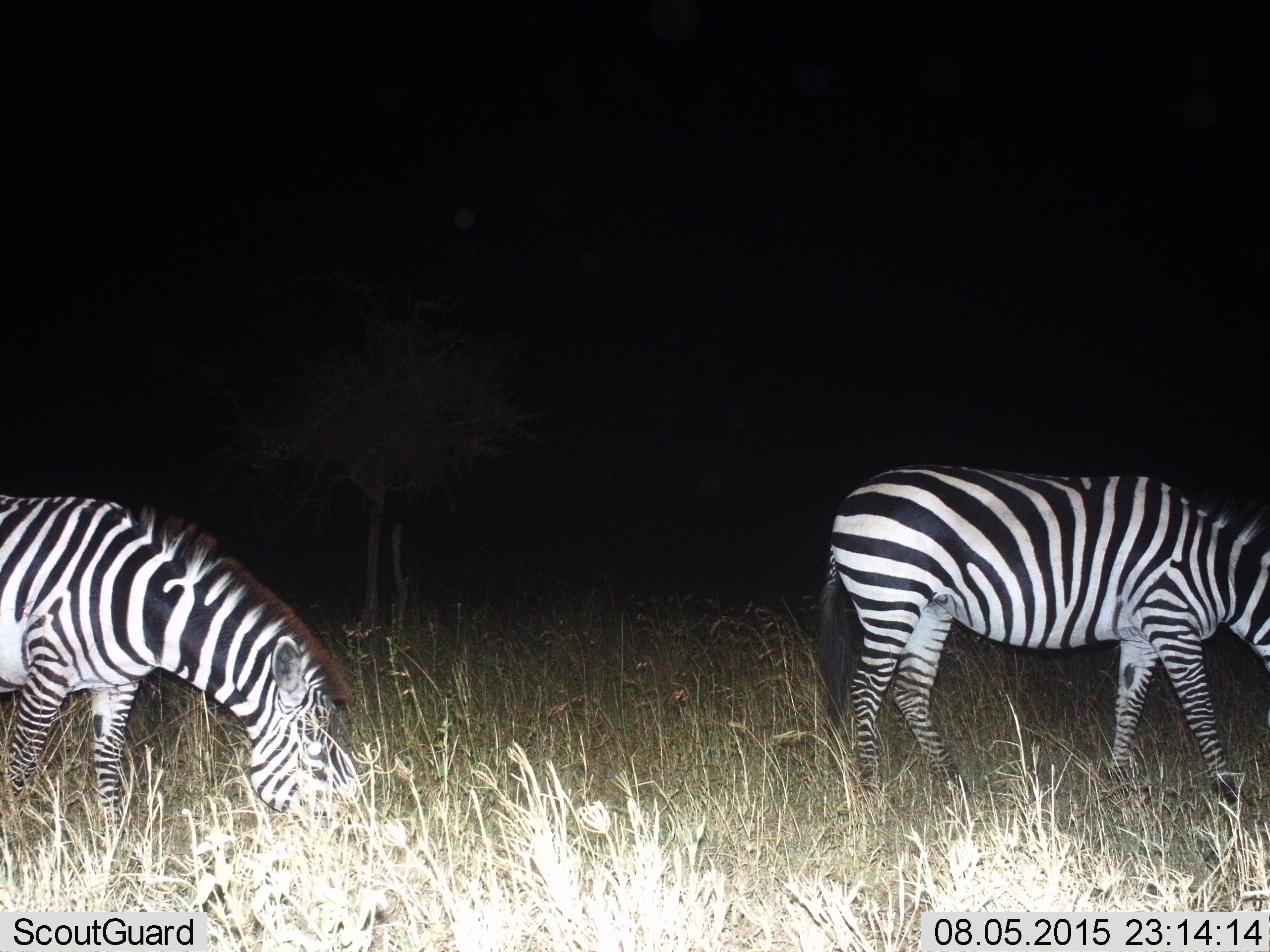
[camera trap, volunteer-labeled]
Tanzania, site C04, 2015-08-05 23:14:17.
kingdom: Animalia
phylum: Chordata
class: Mammalia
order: Perissodactyla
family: Equidae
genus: Equus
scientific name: Equus quagga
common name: plains zebra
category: zebra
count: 2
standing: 17%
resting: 0%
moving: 17%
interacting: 0%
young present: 0%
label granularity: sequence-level